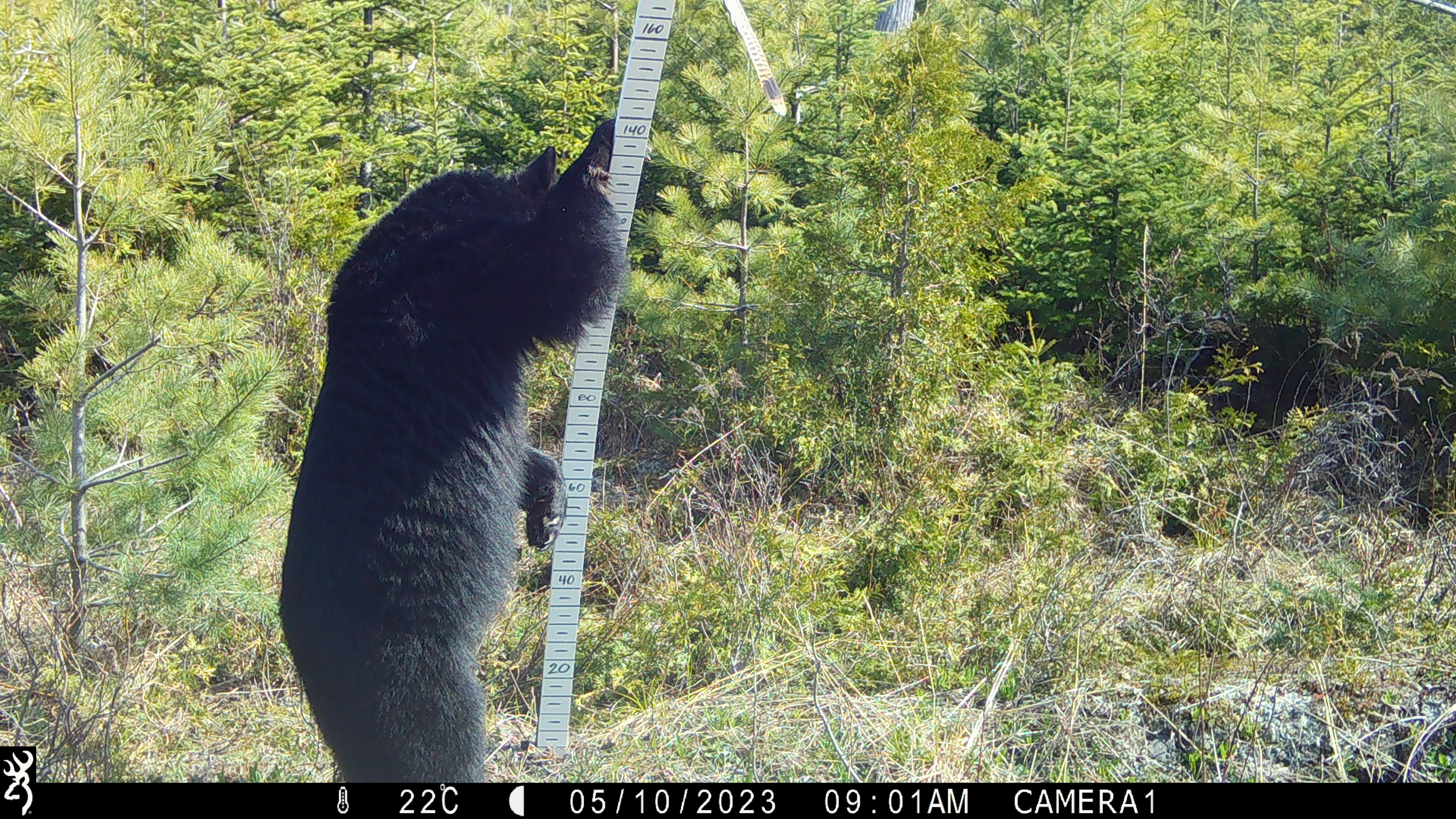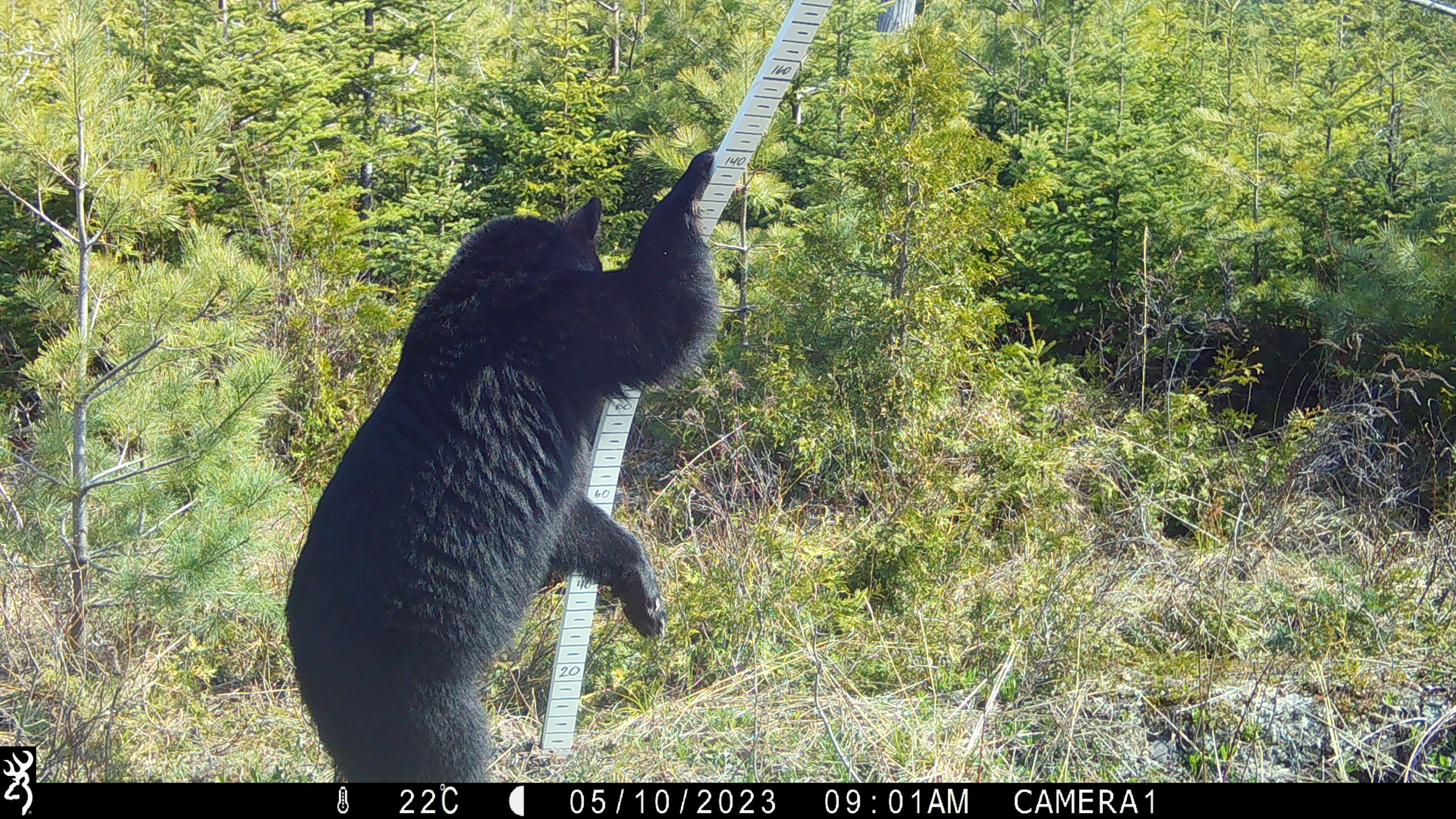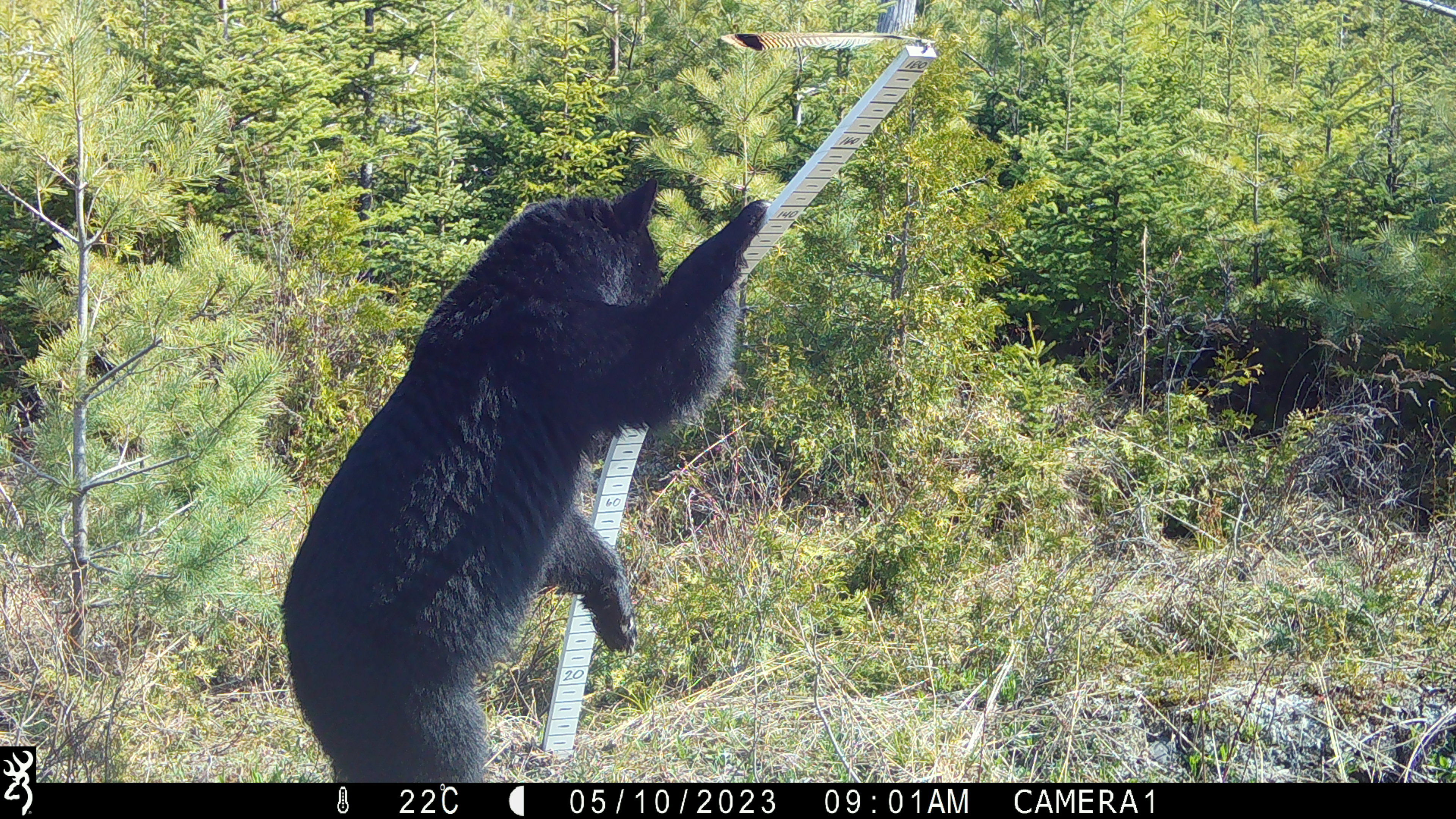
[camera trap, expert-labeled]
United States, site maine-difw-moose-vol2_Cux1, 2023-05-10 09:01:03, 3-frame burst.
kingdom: Animalia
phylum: Chordata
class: Mammalia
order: Carnivora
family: Ursidae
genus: Ursus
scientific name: Ursus americanus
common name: black bear